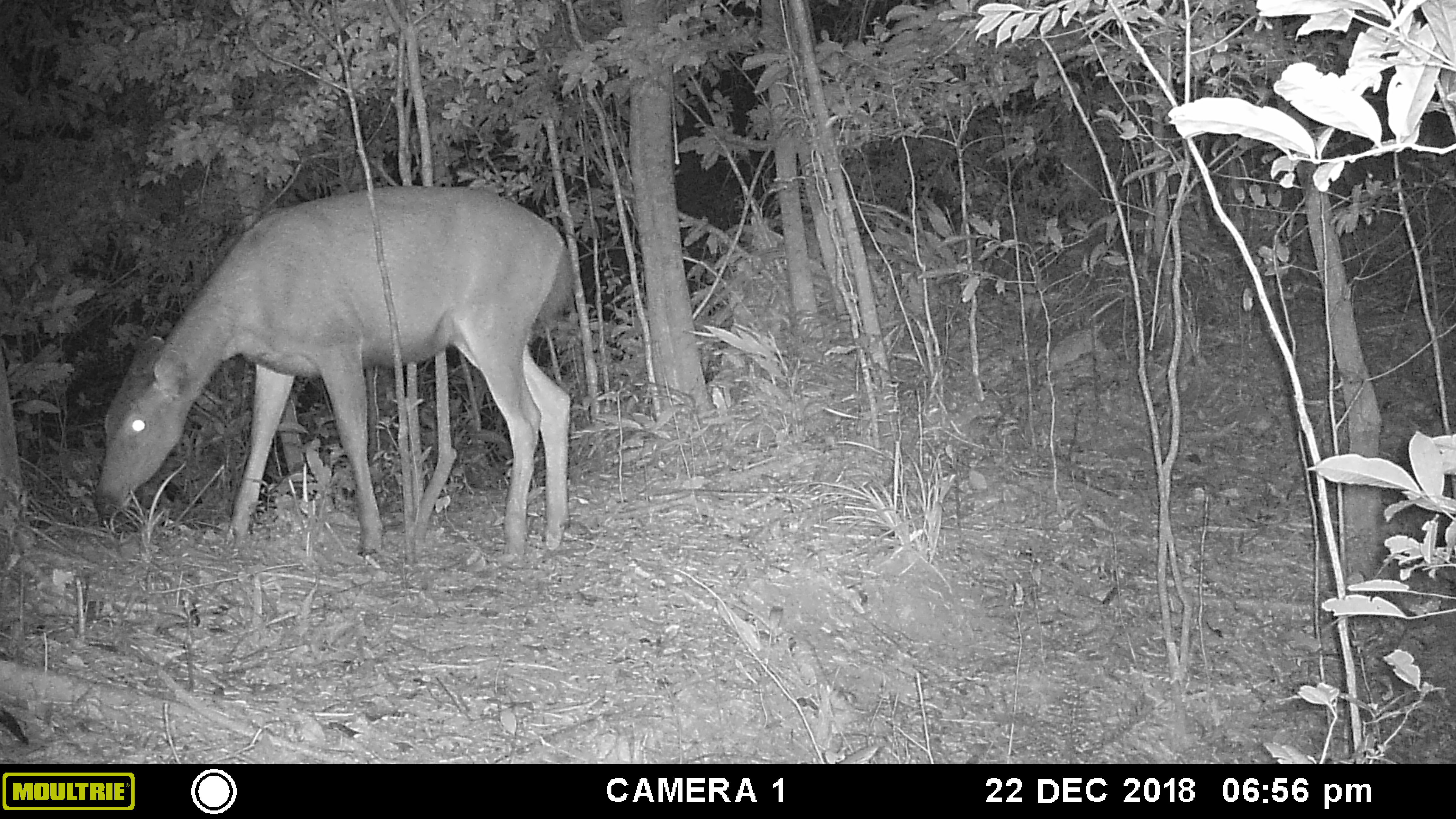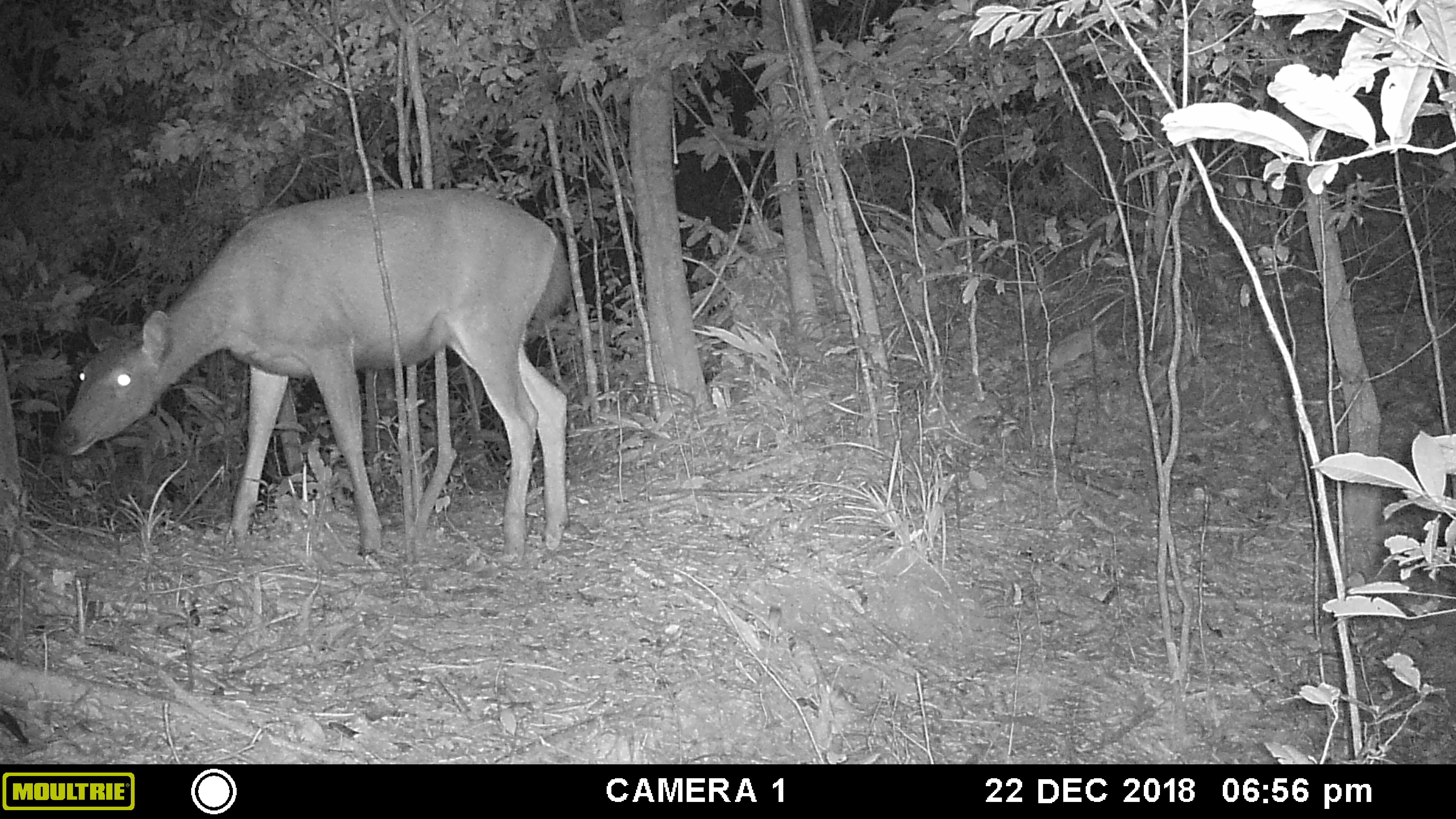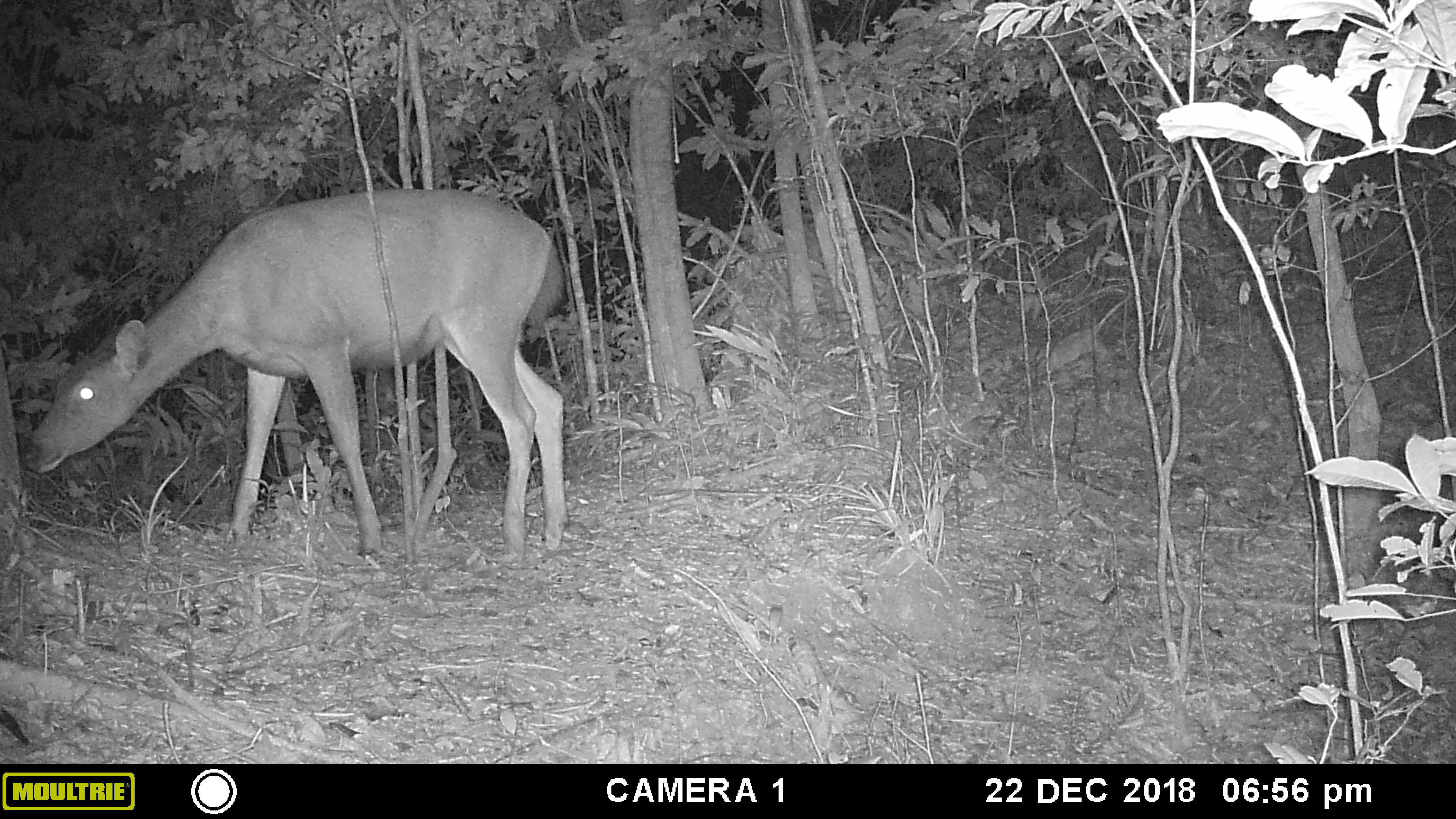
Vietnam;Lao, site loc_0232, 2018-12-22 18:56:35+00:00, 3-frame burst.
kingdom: Animalia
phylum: Chordata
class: Mammalia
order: Artiodactyla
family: Cervidae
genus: Rusa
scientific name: Rusa unicolor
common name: sambar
Sambar (Rusa unicolor). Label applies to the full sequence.